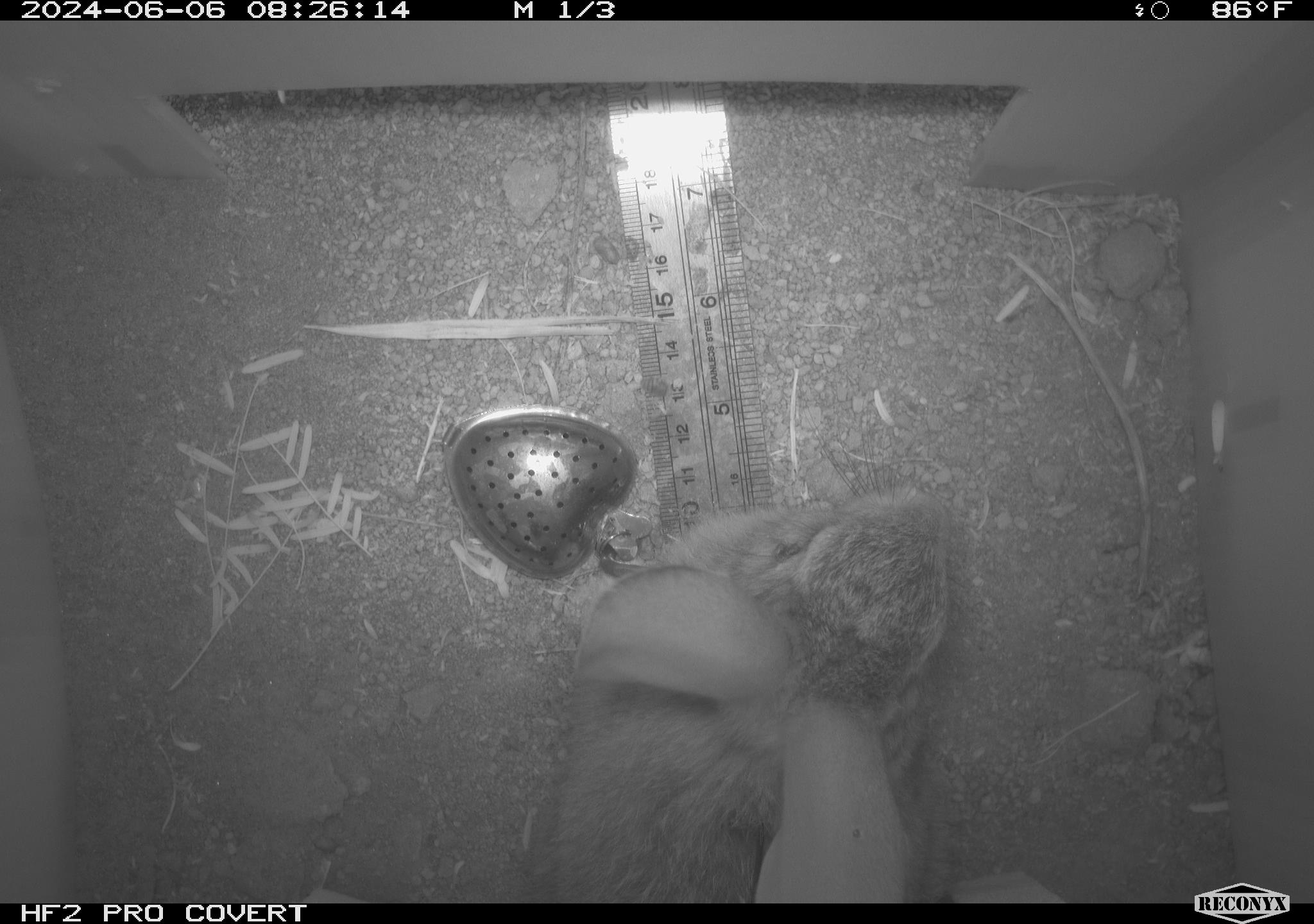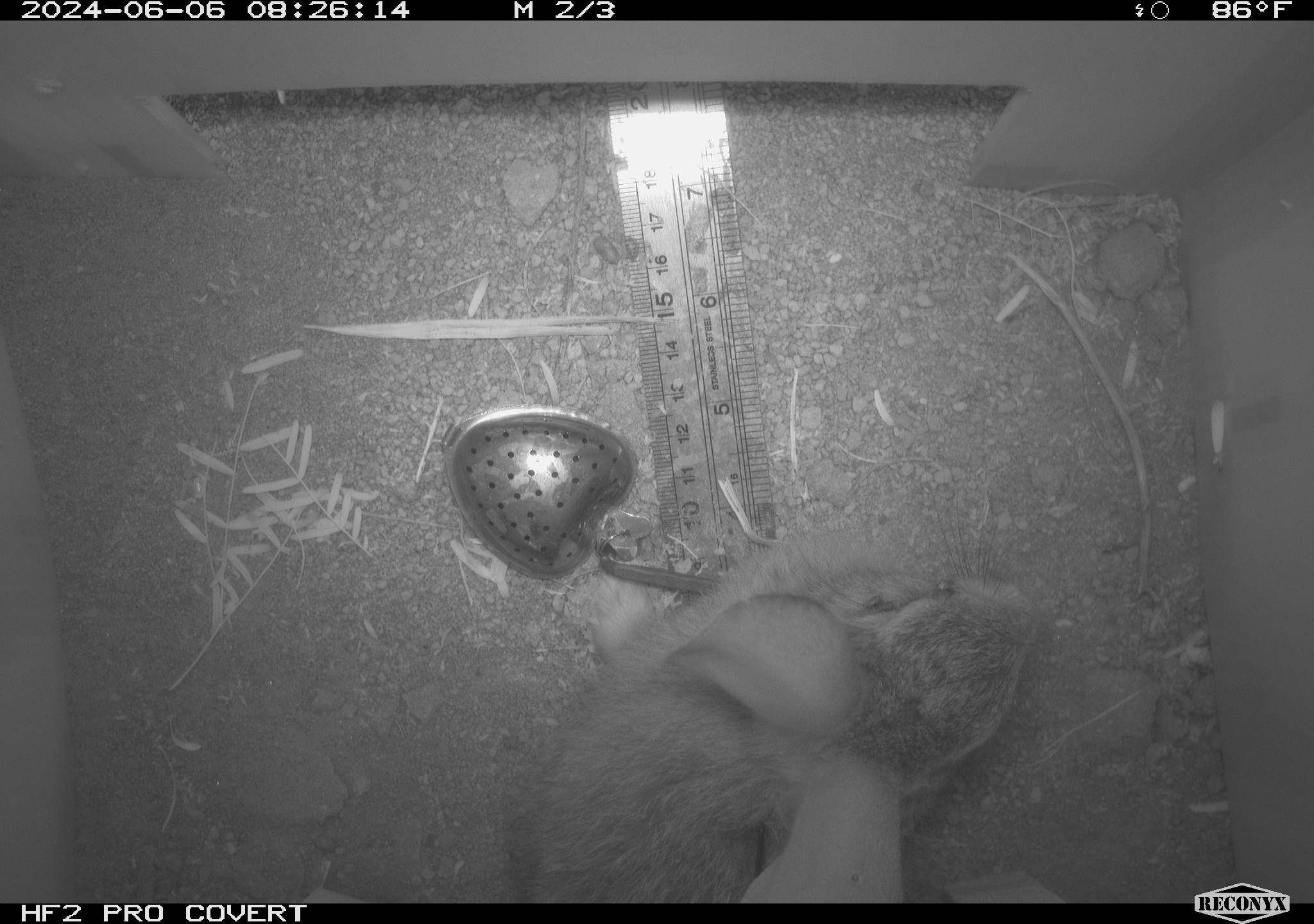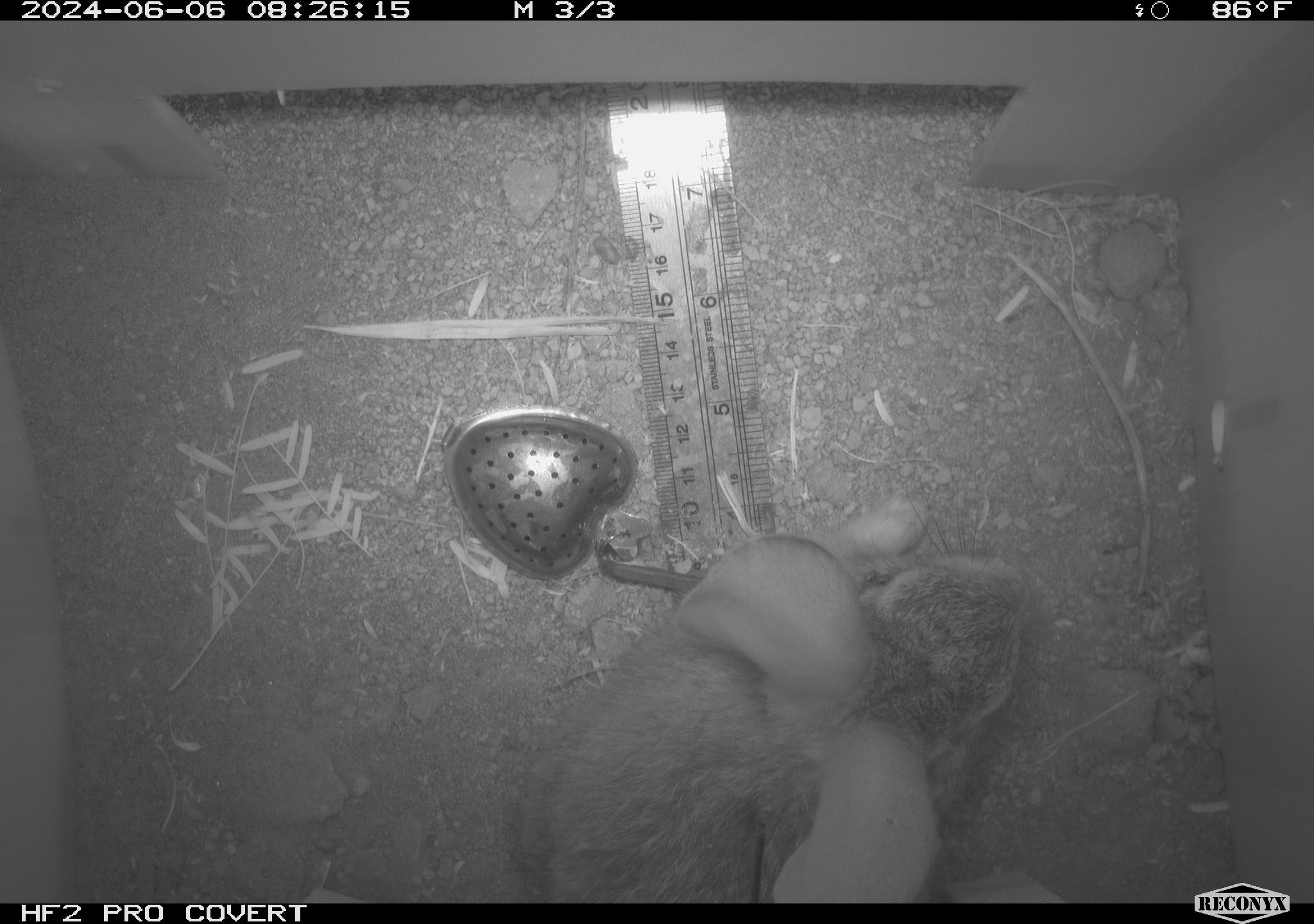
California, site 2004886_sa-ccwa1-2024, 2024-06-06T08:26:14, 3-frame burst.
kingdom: Animalia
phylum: Chordata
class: Mammalia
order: Lagomorpha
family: Leporidae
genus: Sylvilagus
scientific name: Sylvilagus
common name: cottontail rabbits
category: sylvilagus species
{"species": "sylvilagus species (cottontail rabbits) (Sylvilagus)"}